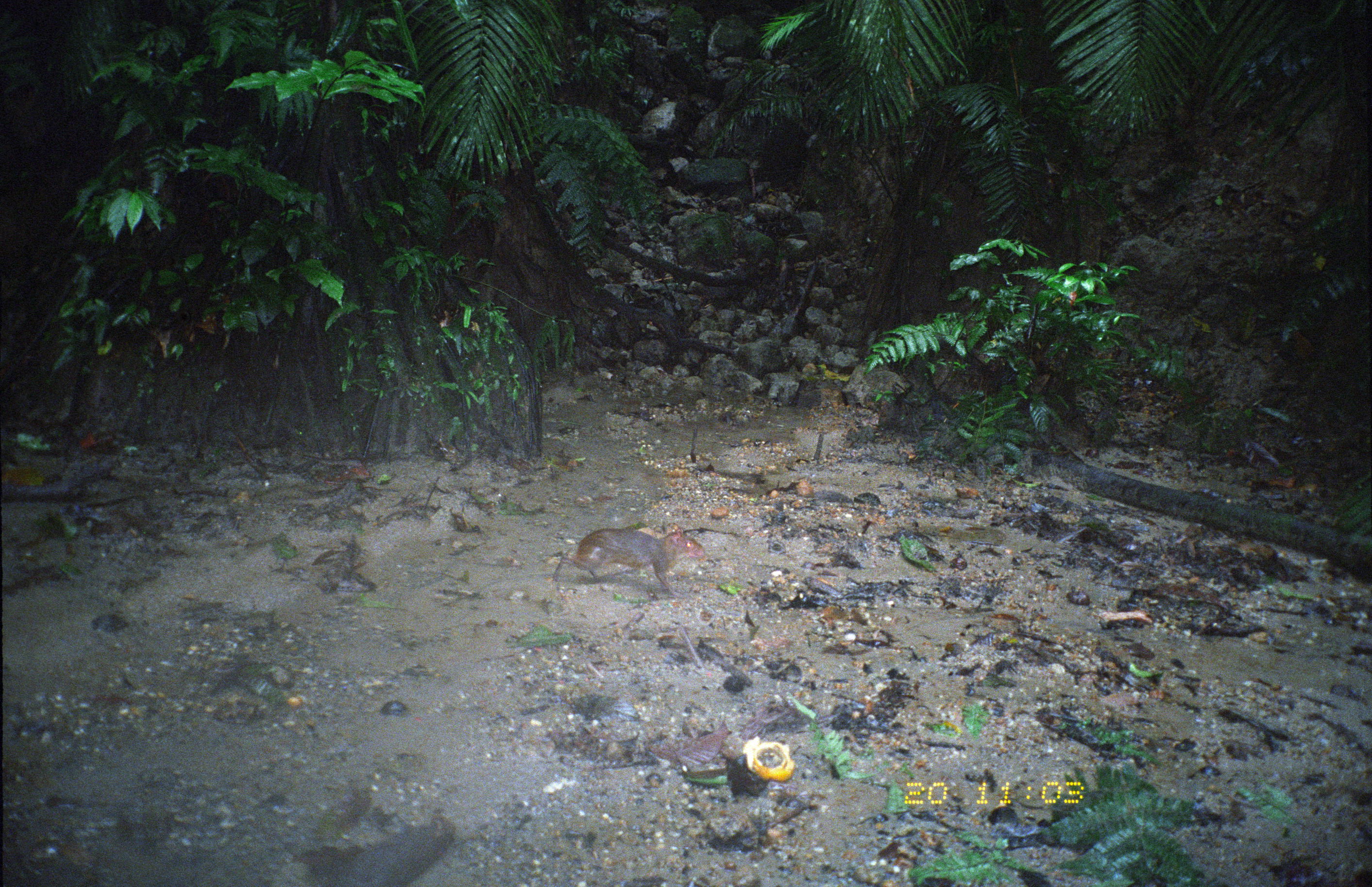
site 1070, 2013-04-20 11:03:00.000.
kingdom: Animalia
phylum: Chordata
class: Mammalia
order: Rodentia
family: Dasyproctidae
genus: Myoprocta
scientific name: Myoprocta pratti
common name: green acouchi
Myoprocta pratti (green acouchi).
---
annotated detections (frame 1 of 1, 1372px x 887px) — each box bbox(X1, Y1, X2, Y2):
myoprocta pratti: bbox(553, 527, 705, 591)